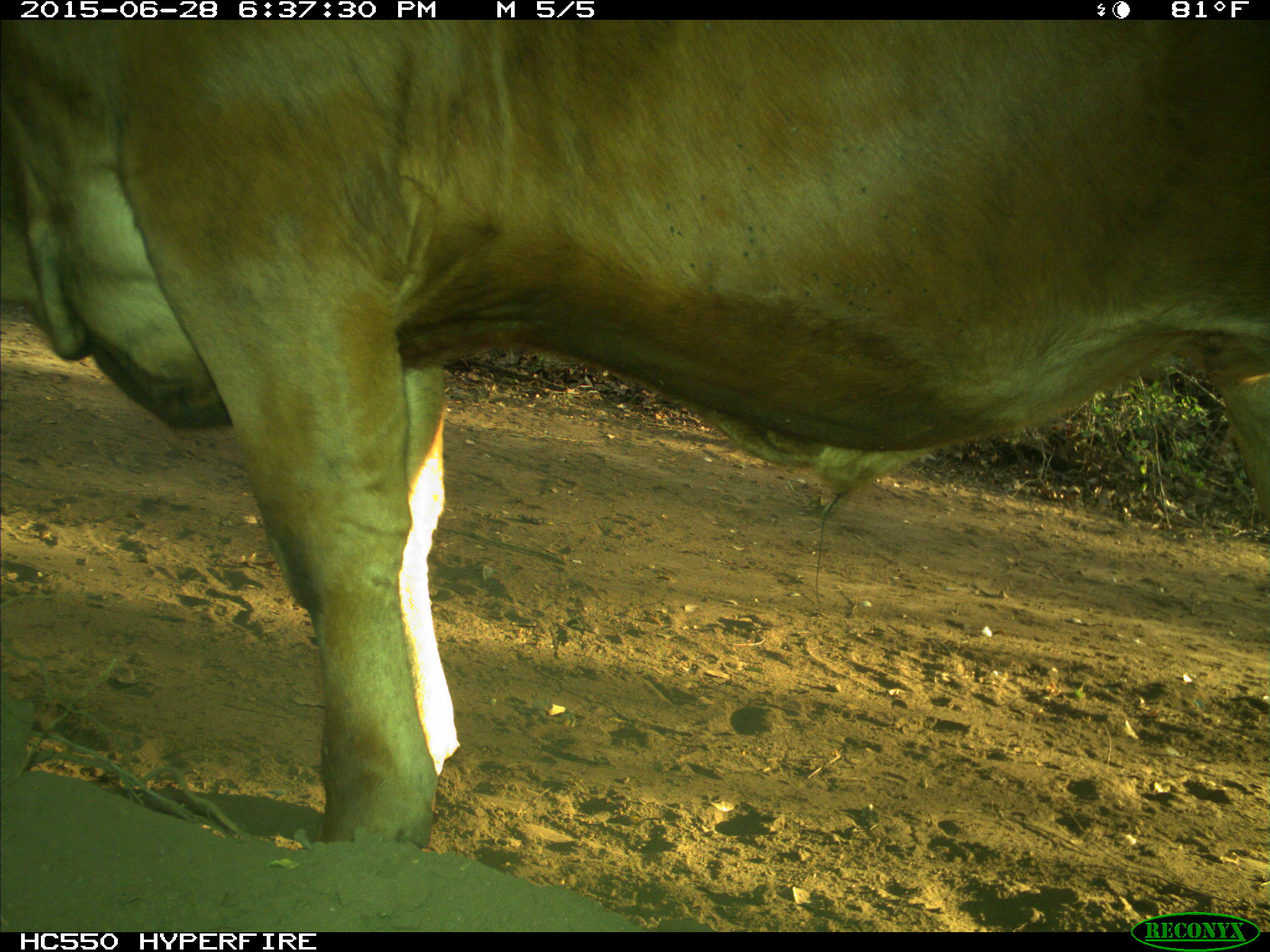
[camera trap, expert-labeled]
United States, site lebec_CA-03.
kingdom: Animalia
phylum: Chordata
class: Mammalia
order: Artiodactyla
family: Bovidae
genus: Bos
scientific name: Bos taurus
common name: domestic cow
Bos taurus (domestic cow).